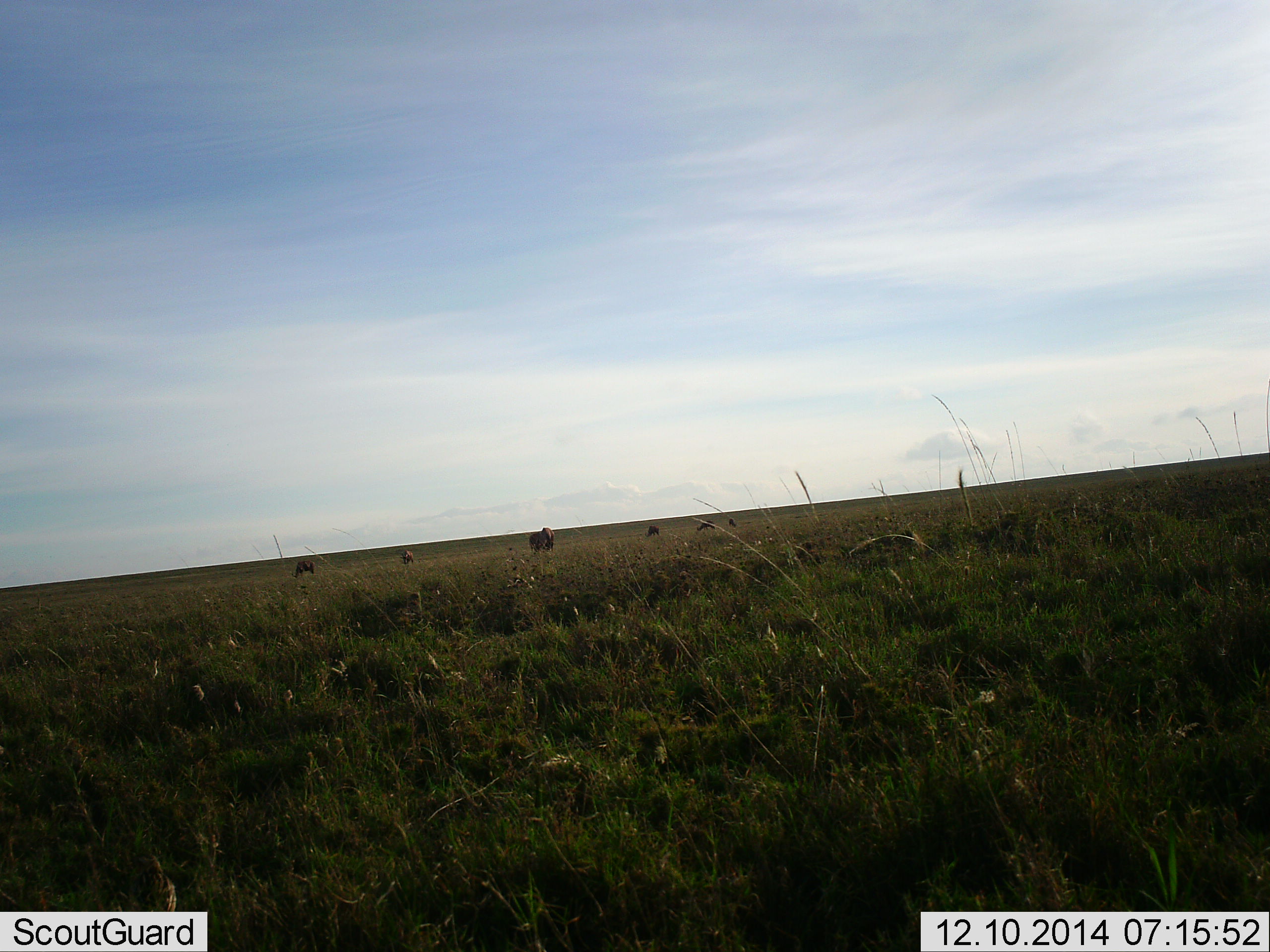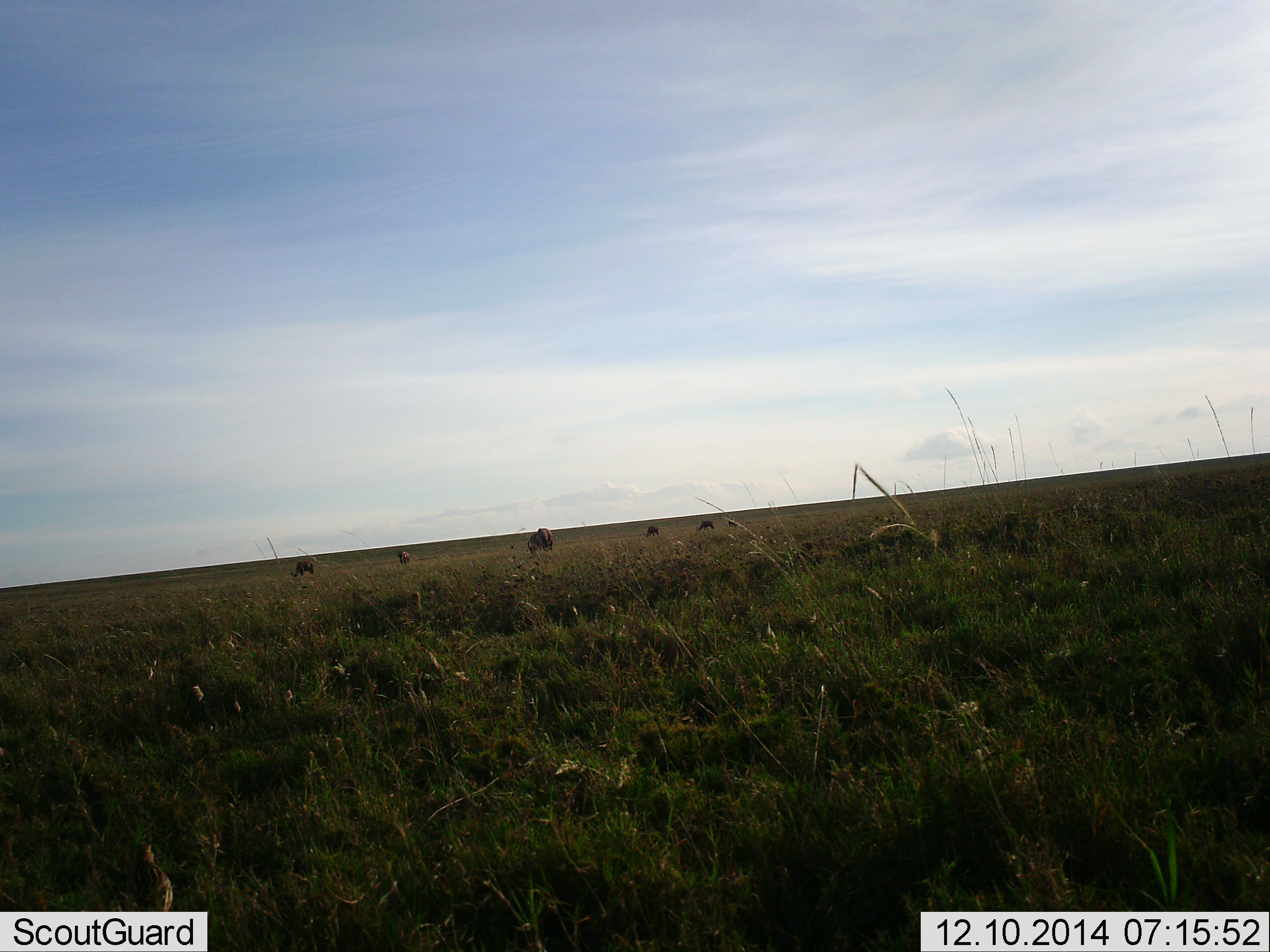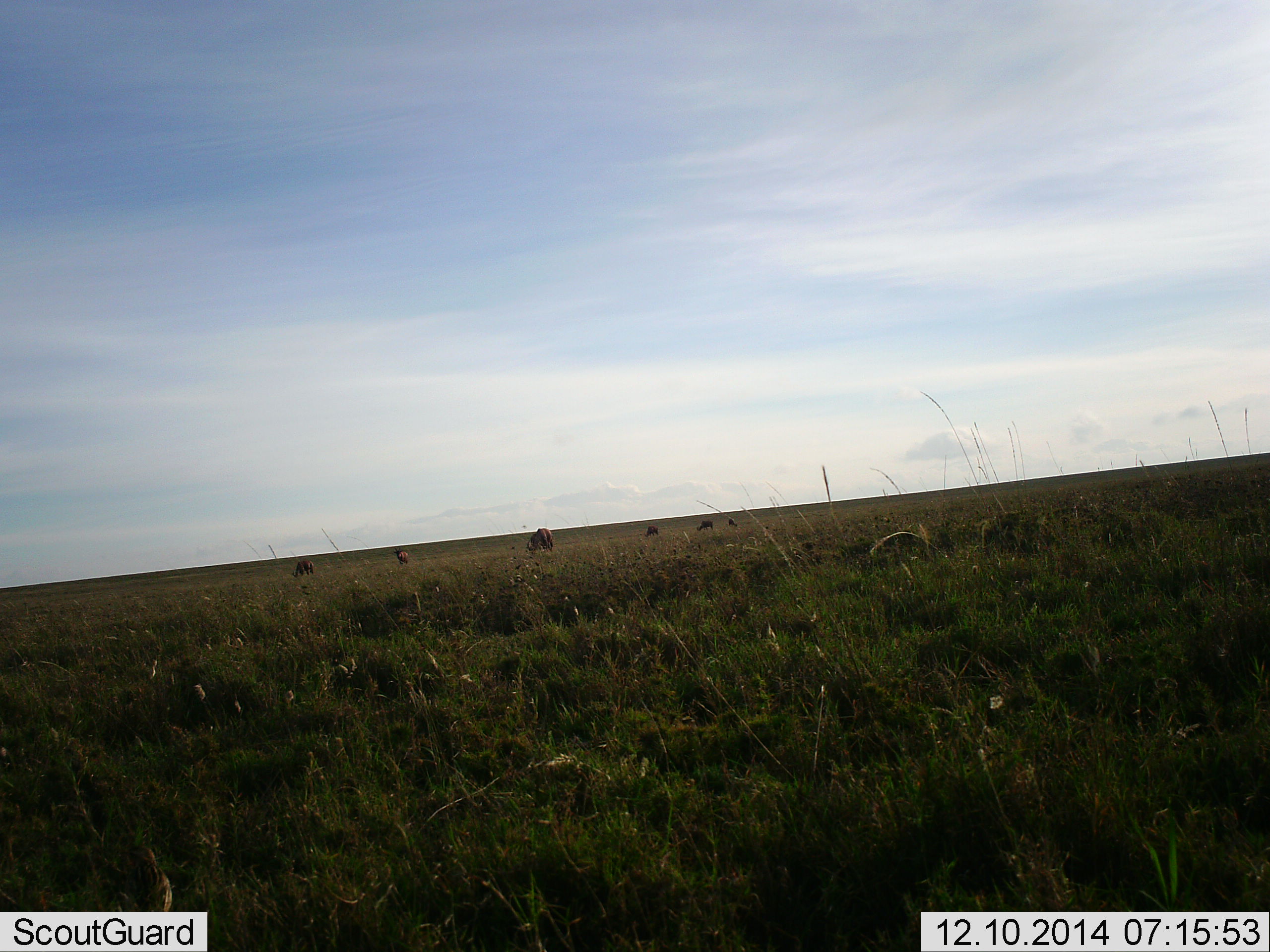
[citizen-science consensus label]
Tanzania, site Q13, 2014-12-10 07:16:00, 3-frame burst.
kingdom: Animalia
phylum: Chordata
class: Mammalia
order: Artiodactyla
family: Bovidae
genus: Connochaetes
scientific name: Connochaetes taurinus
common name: blue wildebeest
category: wildebeest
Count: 6.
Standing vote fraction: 30%.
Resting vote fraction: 0%.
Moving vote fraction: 10%.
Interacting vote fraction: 0%.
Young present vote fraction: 0%.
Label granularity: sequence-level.